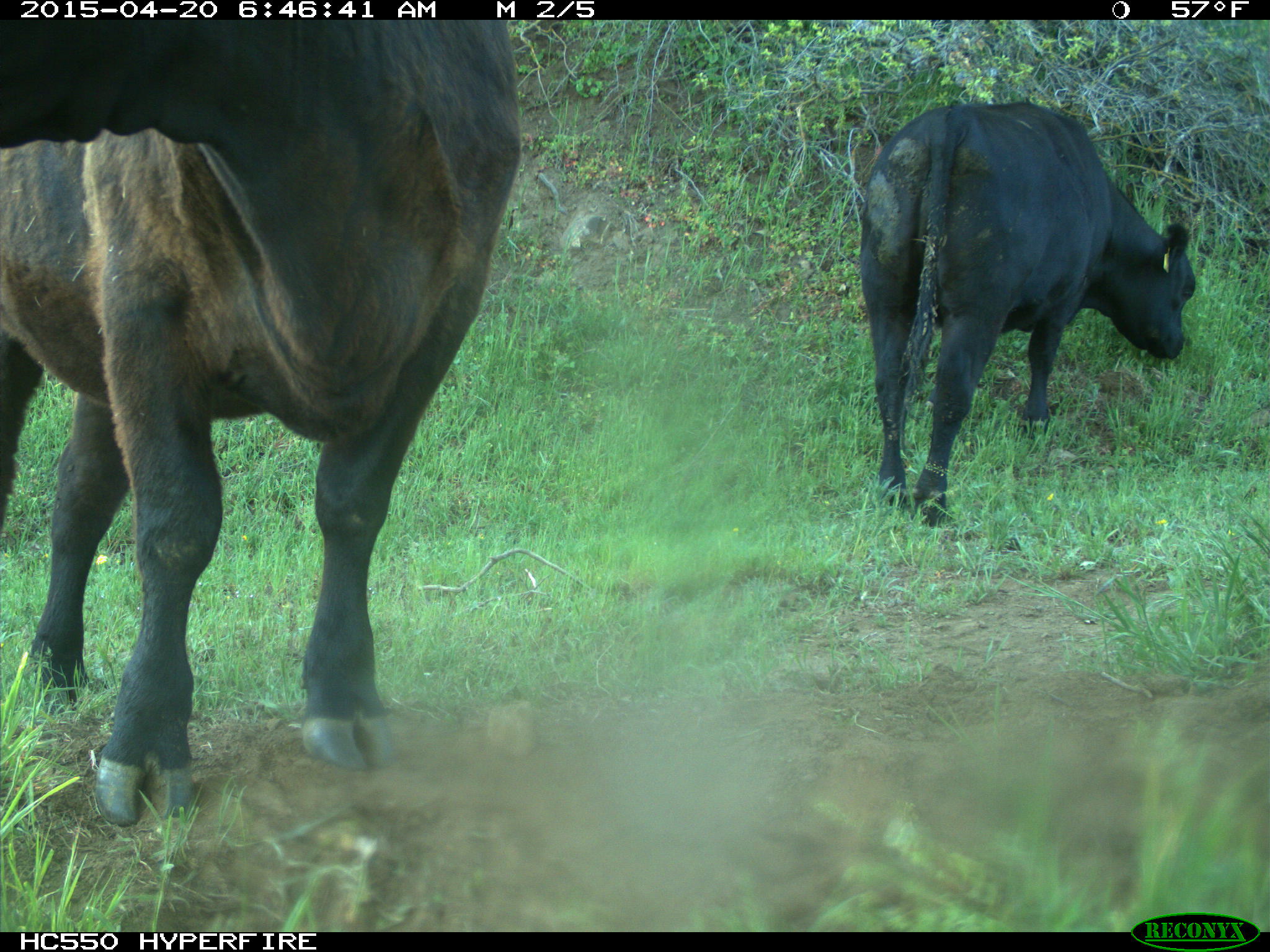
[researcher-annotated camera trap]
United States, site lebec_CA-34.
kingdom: Animalia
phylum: Chordata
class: Mammalia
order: Artiodactyla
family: Bovidae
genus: Bos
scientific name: Bos taurus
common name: domestic cow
Bos taurus (domestic cow).